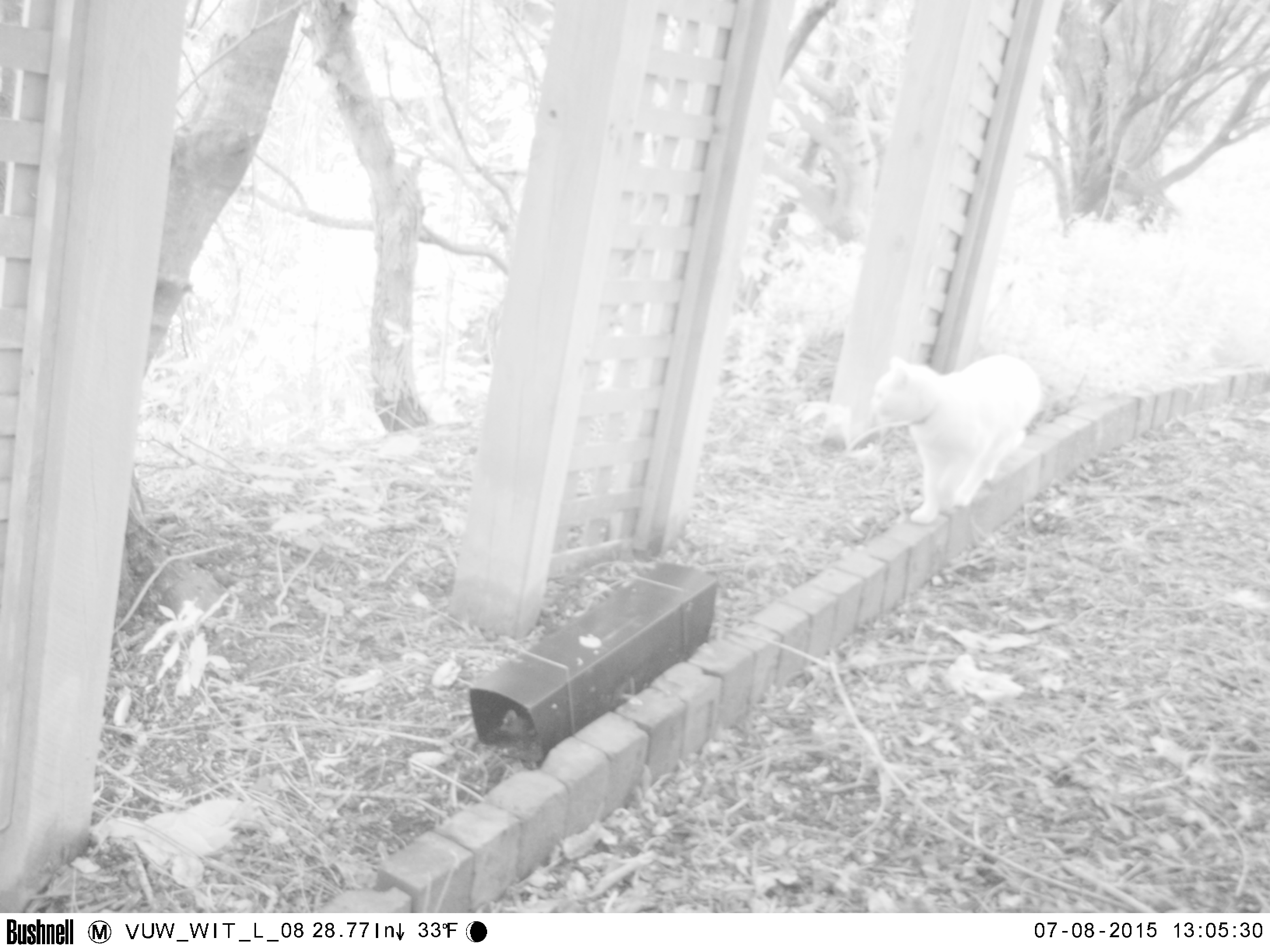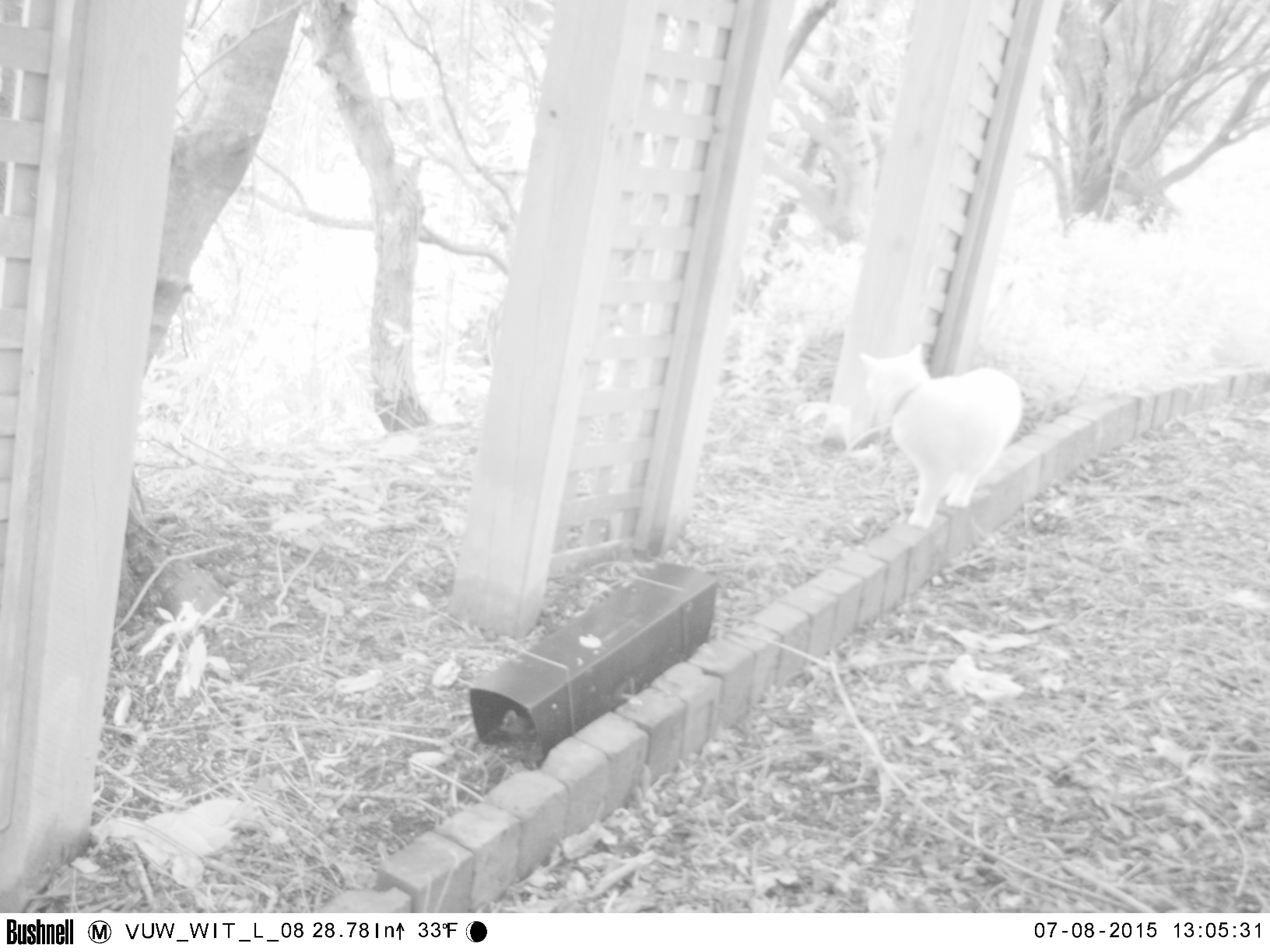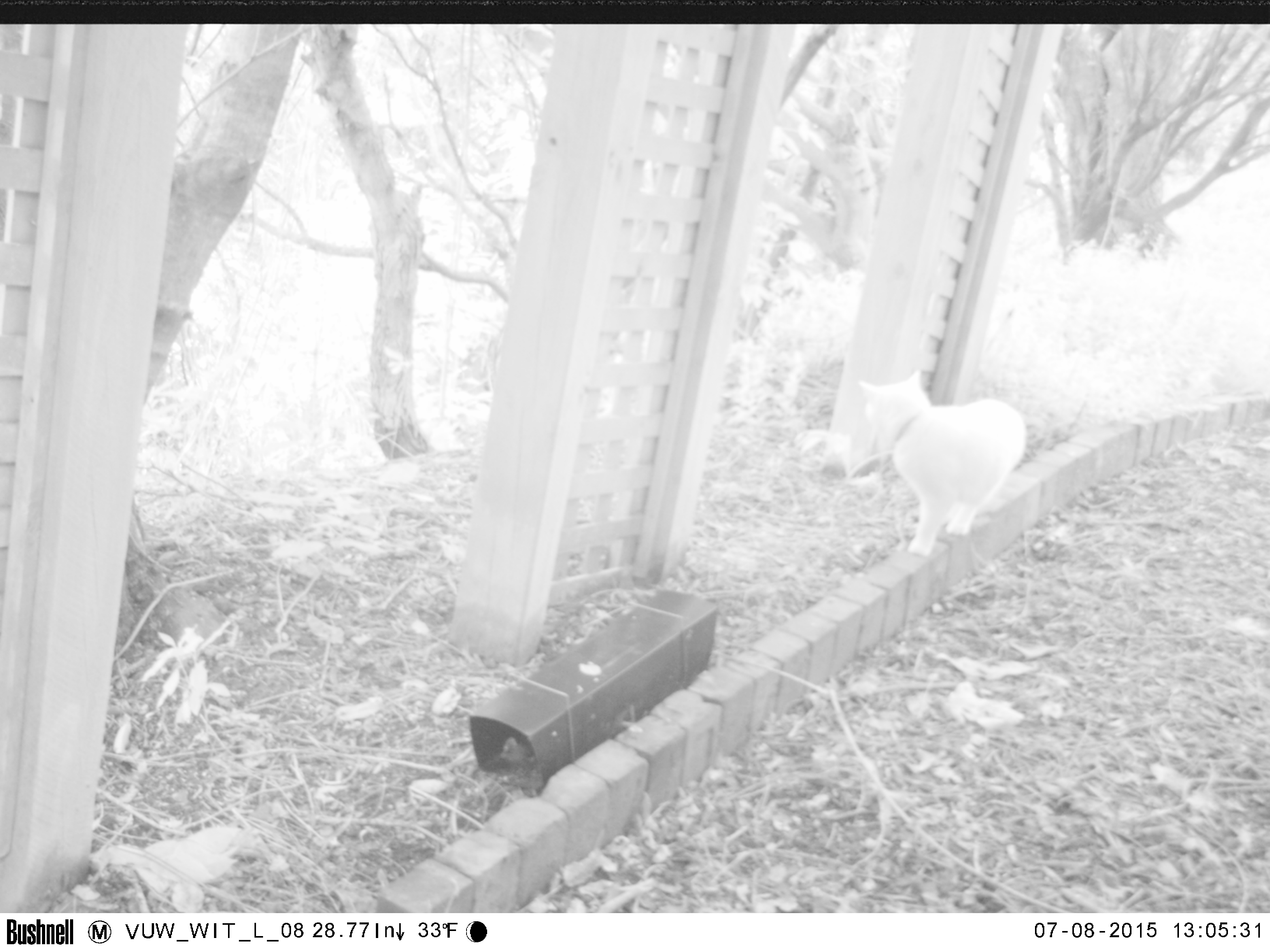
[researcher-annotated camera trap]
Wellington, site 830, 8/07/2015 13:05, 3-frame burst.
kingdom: Animalia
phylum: Chordata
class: Mammalia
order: Carnivora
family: Felidae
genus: Felis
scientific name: Felis catus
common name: cat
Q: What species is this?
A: Cat (Felis catus).